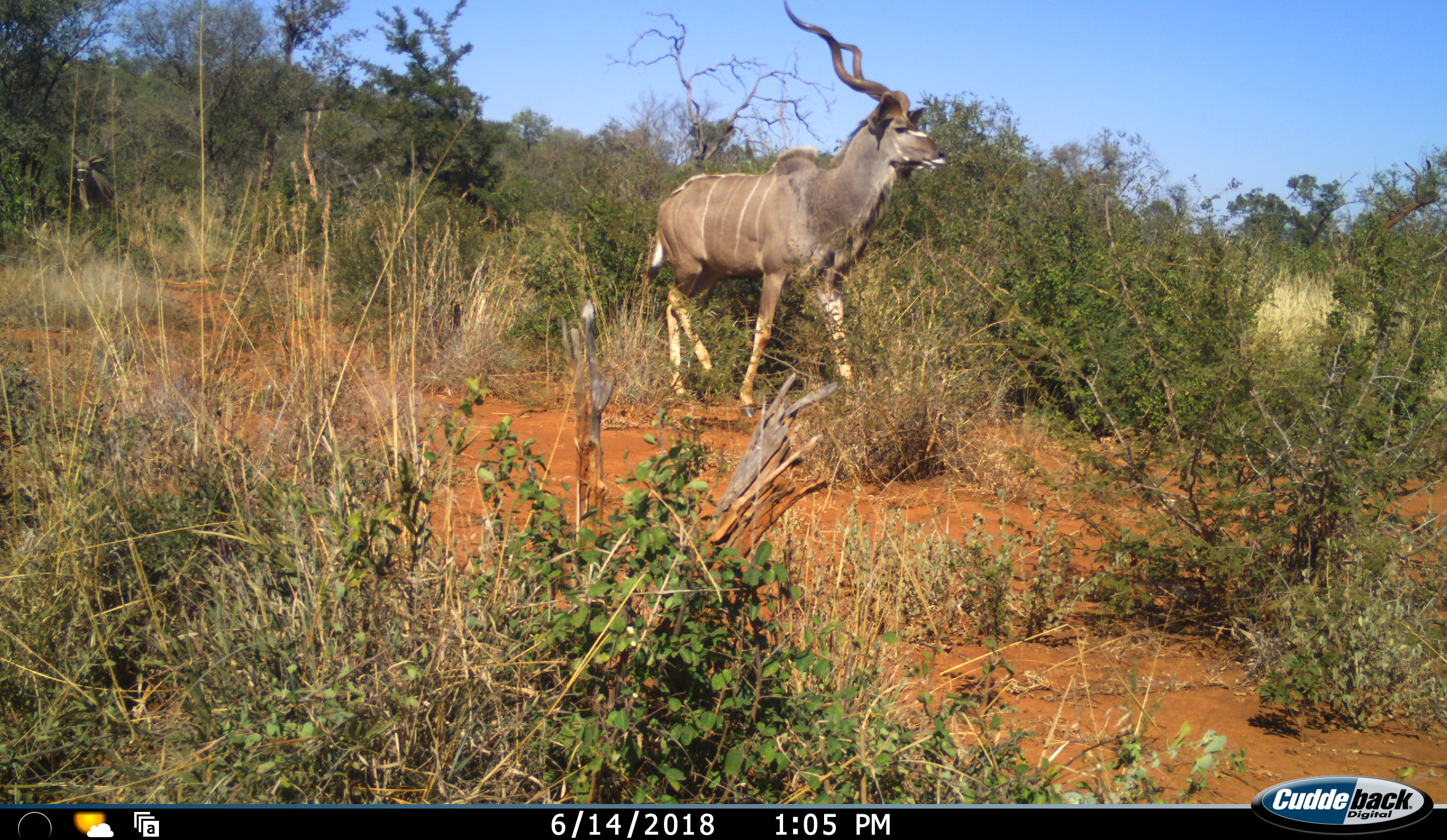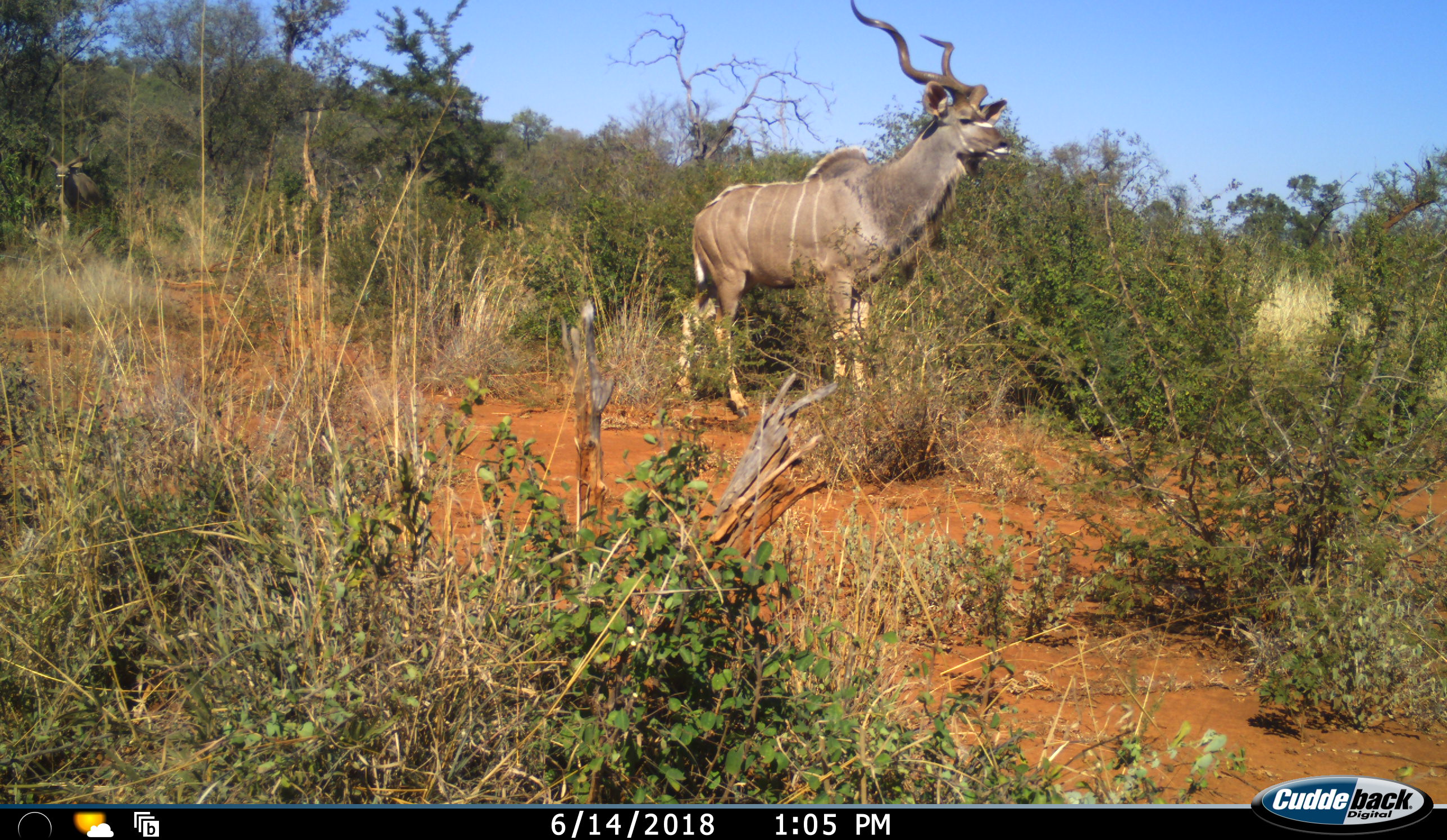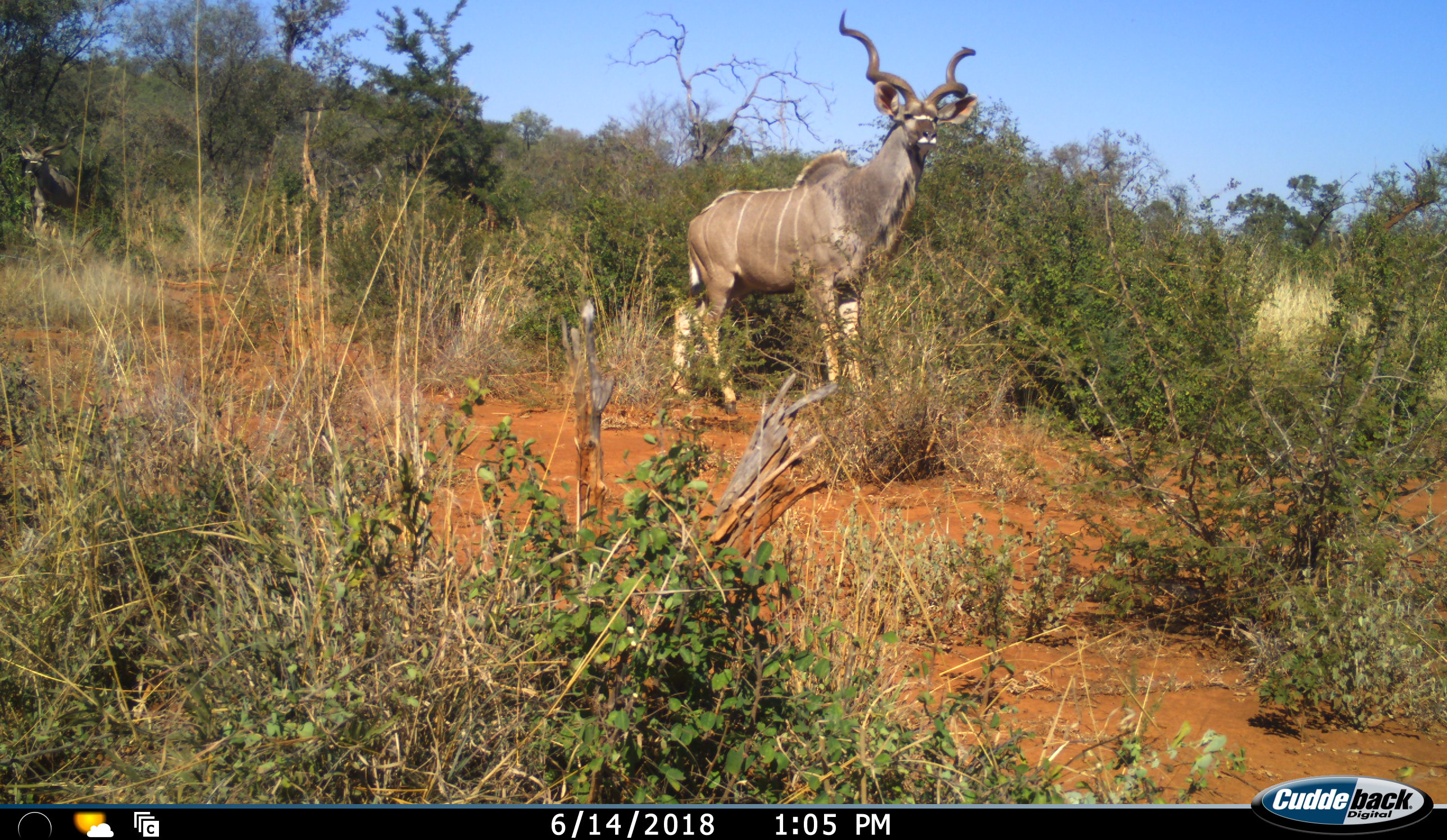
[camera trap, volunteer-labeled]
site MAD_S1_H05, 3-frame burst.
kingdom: Animalia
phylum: Chordata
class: Mammalia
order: Artiodactyla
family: Bovidae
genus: Tragelaphus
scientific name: Tragelaphus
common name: kudu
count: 2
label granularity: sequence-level